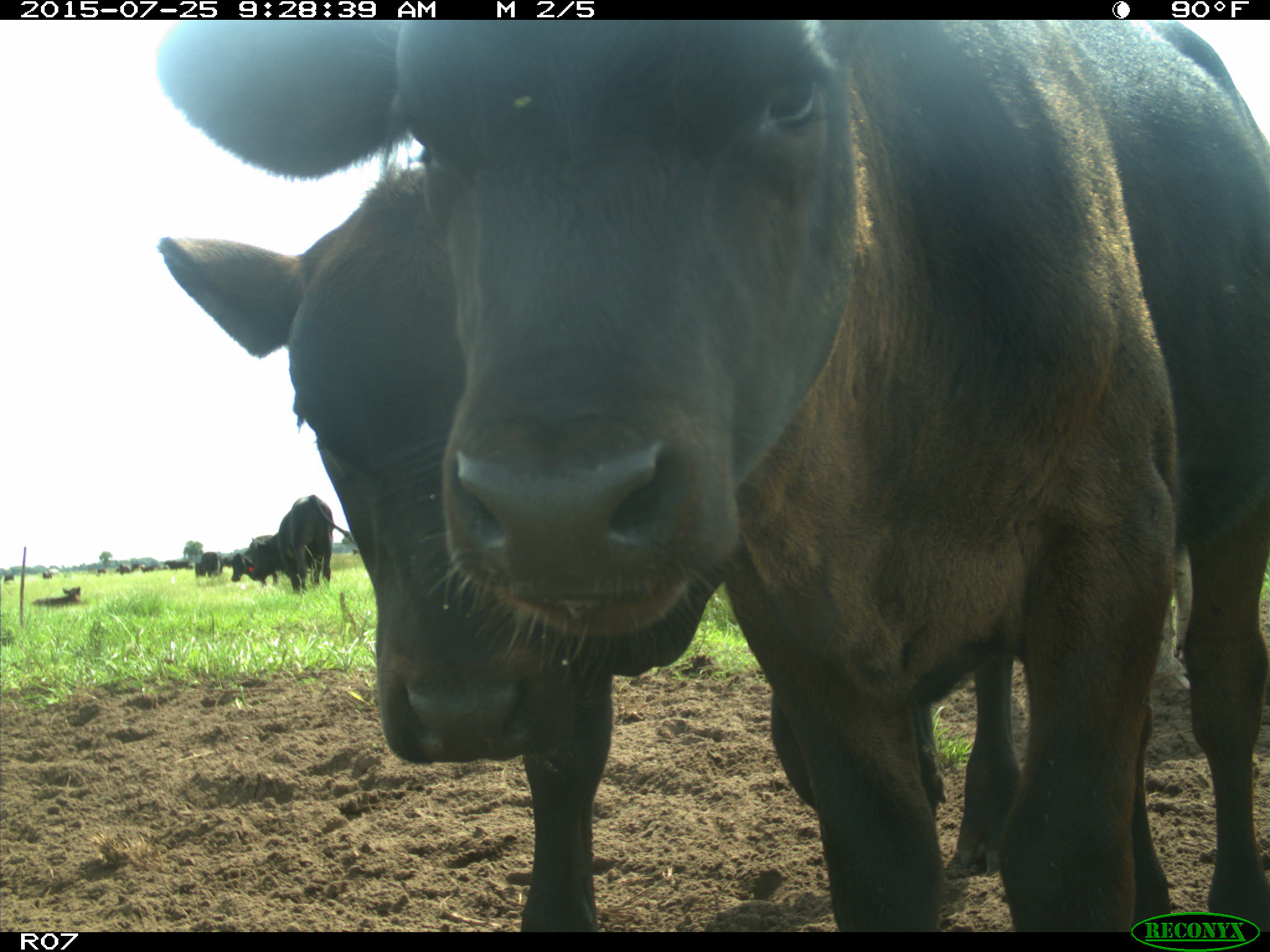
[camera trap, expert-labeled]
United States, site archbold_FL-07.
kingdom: Animalia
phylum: Chordata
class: Mammalia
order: Artiodactyla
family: Bovidae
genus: Bos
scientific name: Bos taurus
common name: domestic cow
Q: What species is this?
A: Bos taurus (domestic cow).